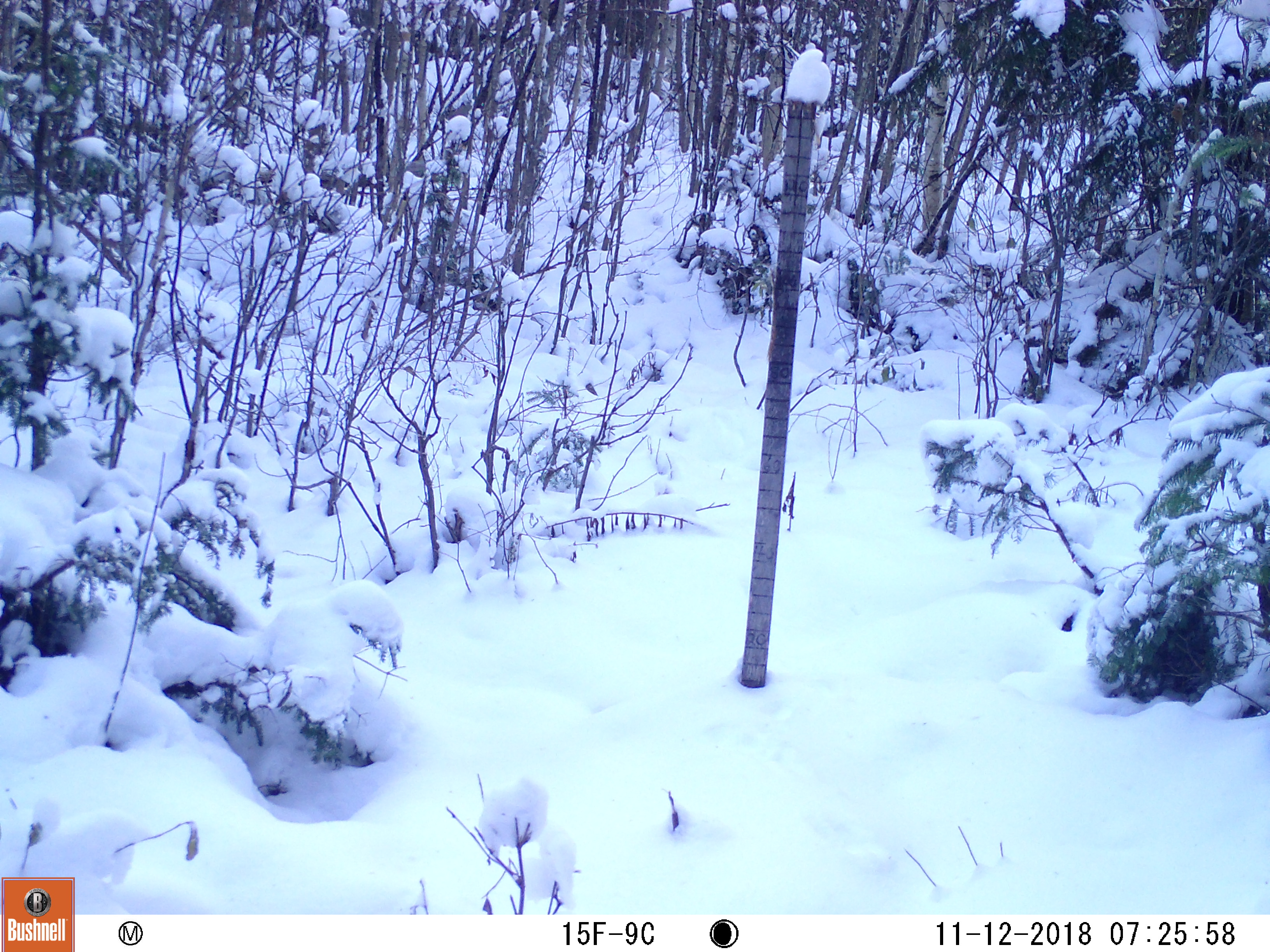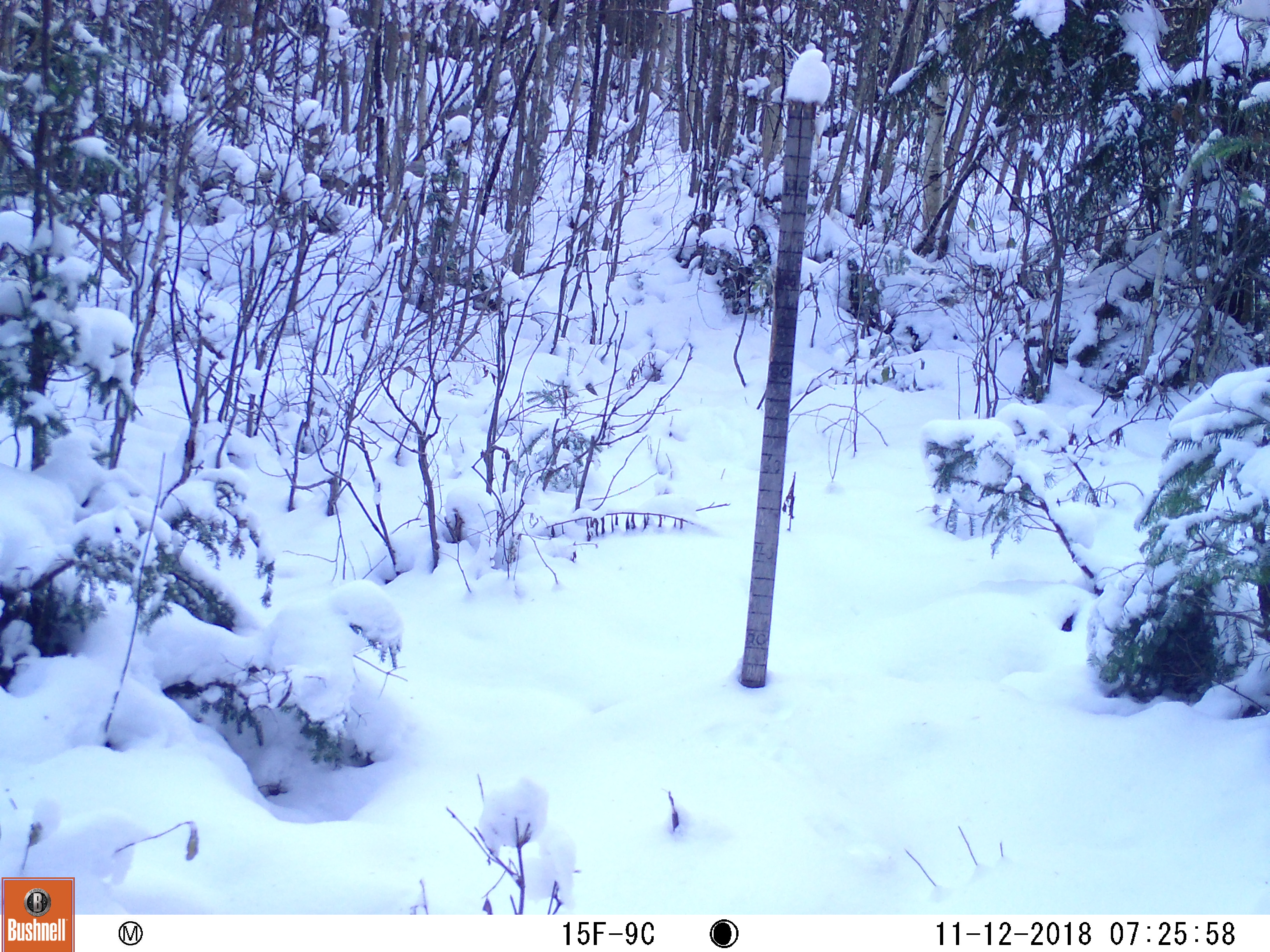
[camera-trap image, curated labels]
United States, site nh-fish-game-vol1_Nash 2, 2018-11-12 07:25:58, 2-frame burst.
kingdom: Animalia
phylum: Chordata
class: Mammalia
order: Carnivora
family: Canidae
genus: Canis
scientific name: Canis latrans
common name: coyote